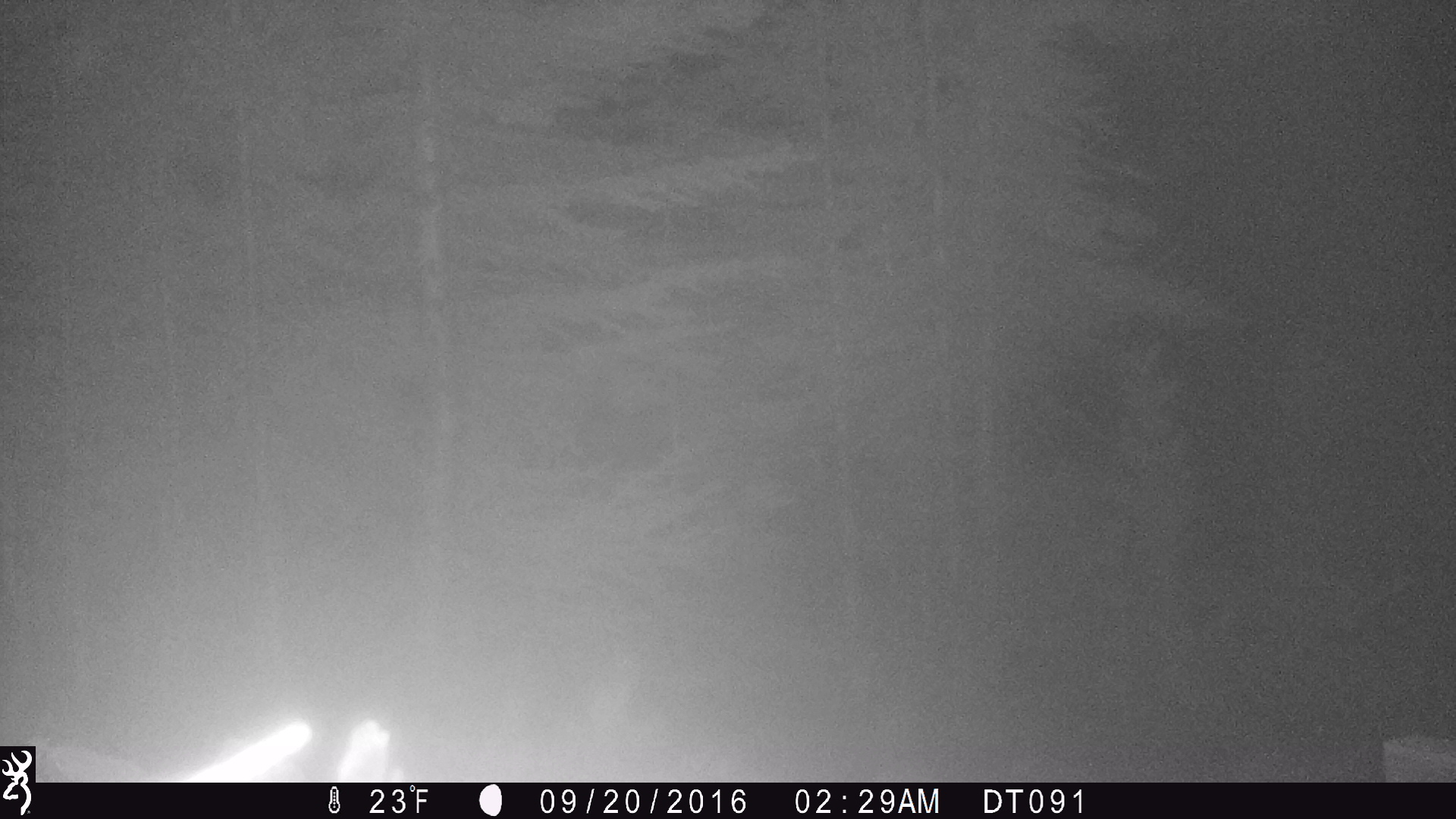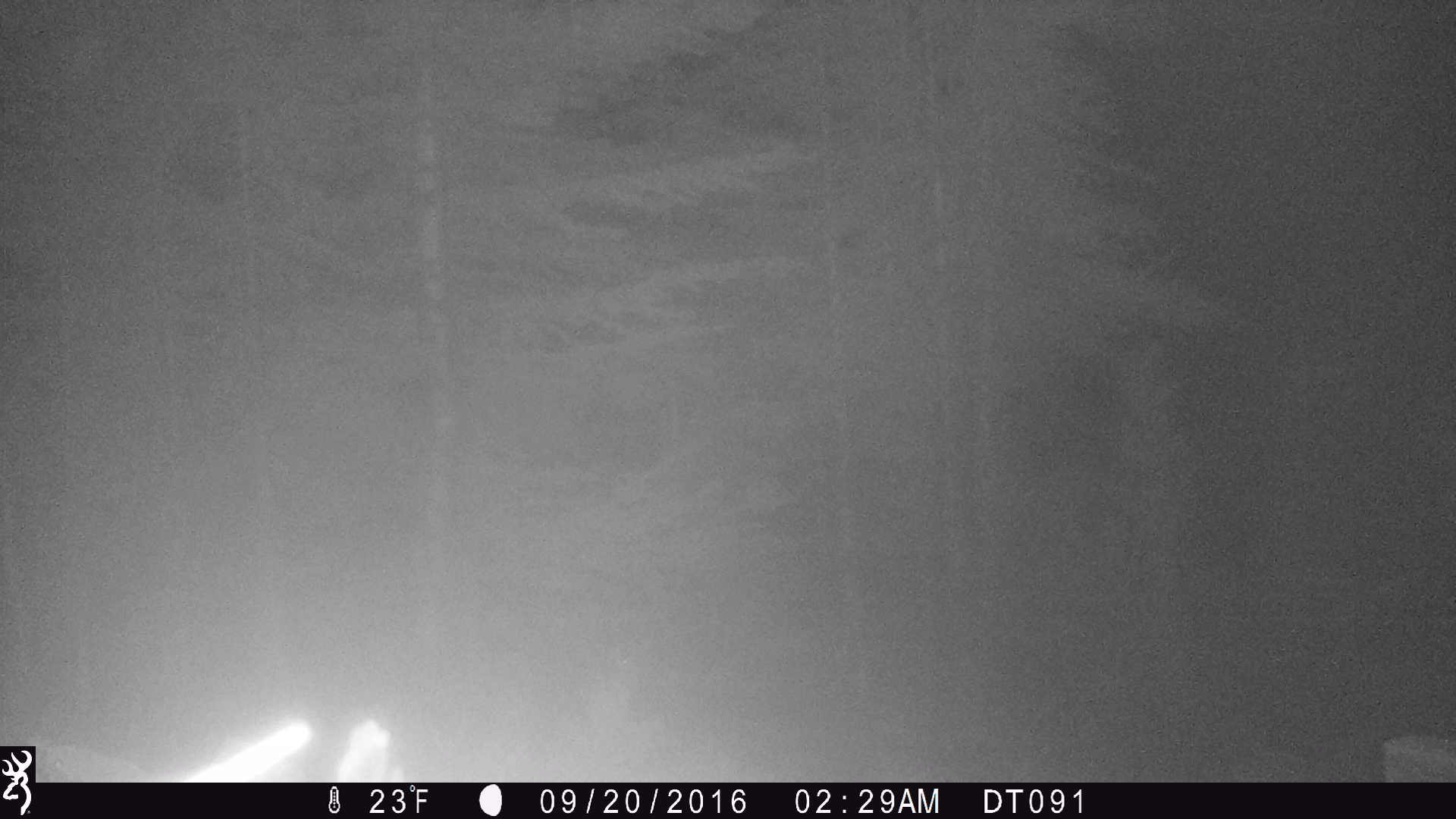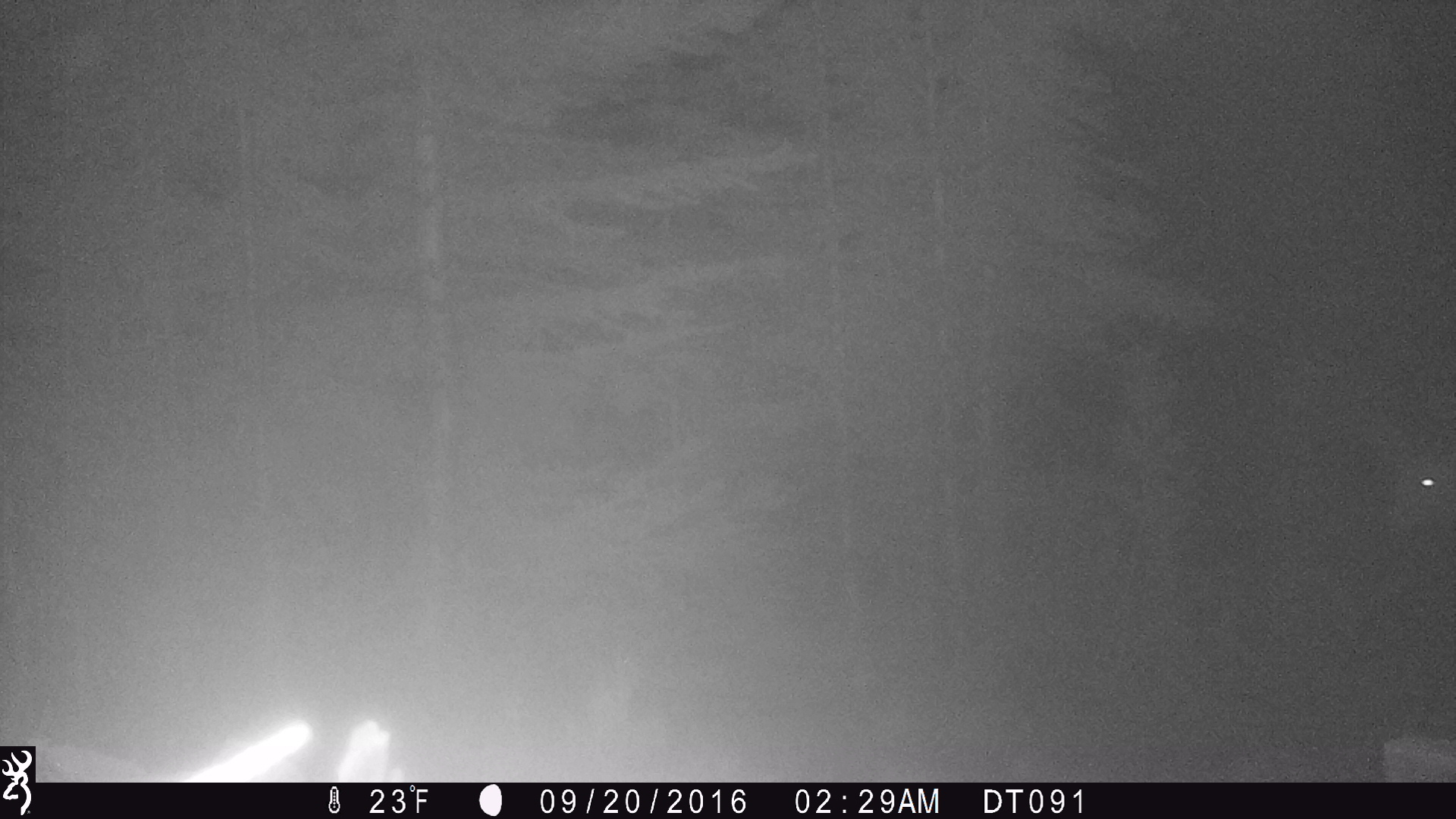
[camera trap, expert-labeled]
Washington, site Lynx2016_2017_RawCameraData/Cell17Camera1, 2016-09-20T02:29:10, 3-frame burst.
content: unidentified animal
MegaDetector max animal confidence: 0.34